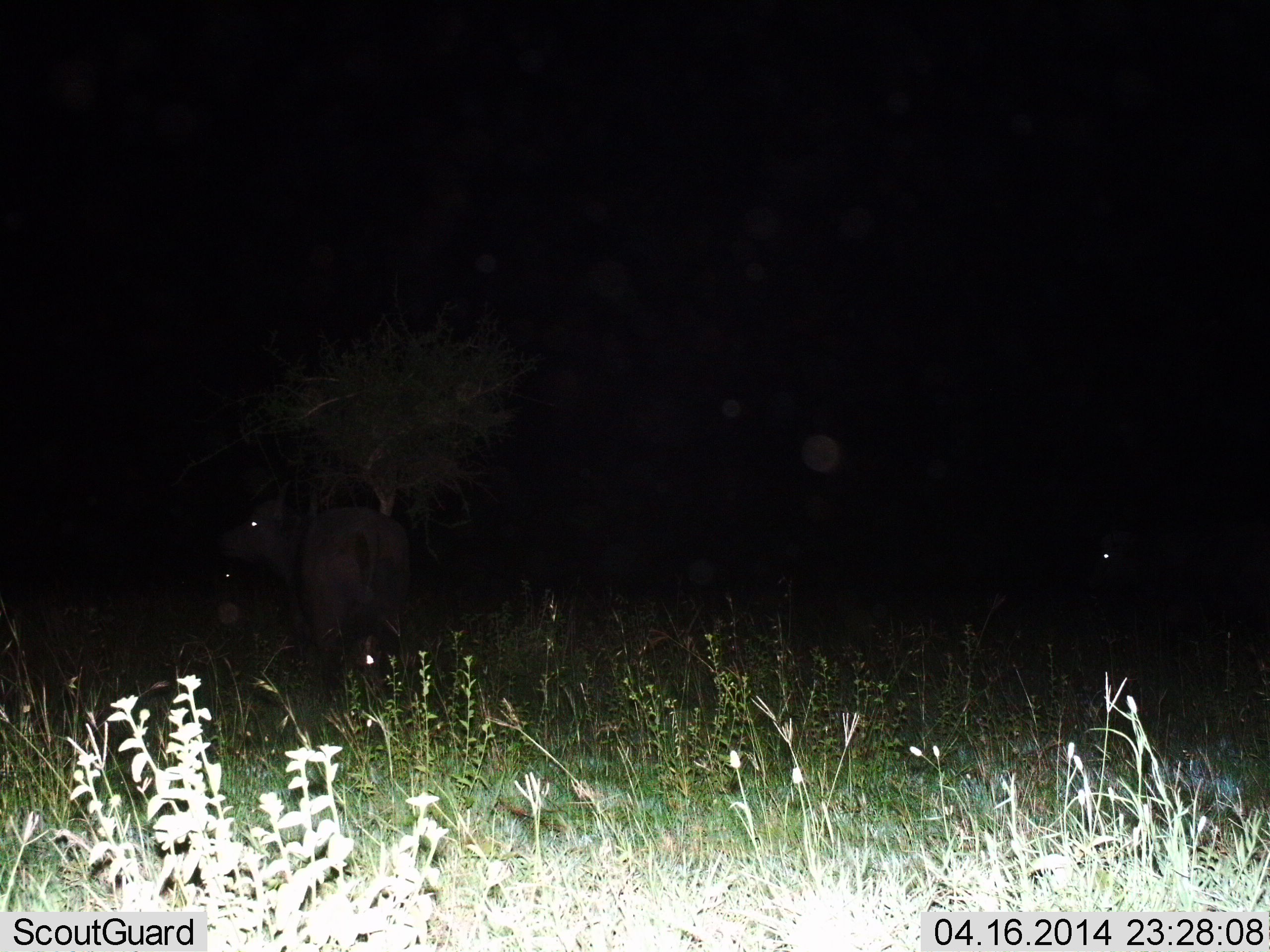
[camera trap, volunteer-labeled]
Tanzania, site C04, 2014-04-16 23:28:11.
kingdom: Animalia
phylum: Chordata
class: Mammalia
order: Artiodactyla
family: Bovidae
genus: Syncerus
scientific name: Syncerus caffer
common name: cape buffalo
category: buffalo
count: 2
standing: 100%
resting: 0%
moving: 0%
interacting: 0%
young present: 0%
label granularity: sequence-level